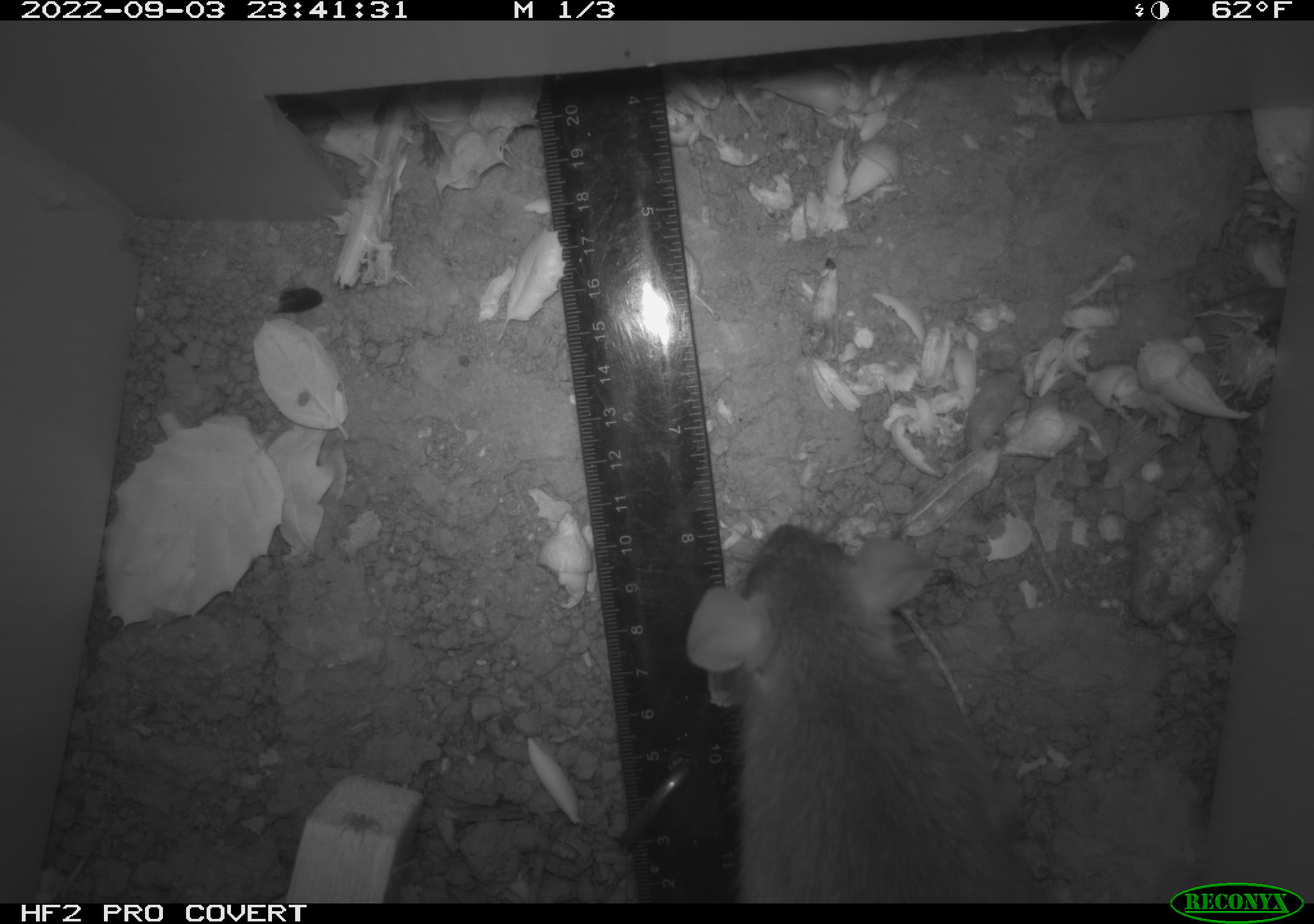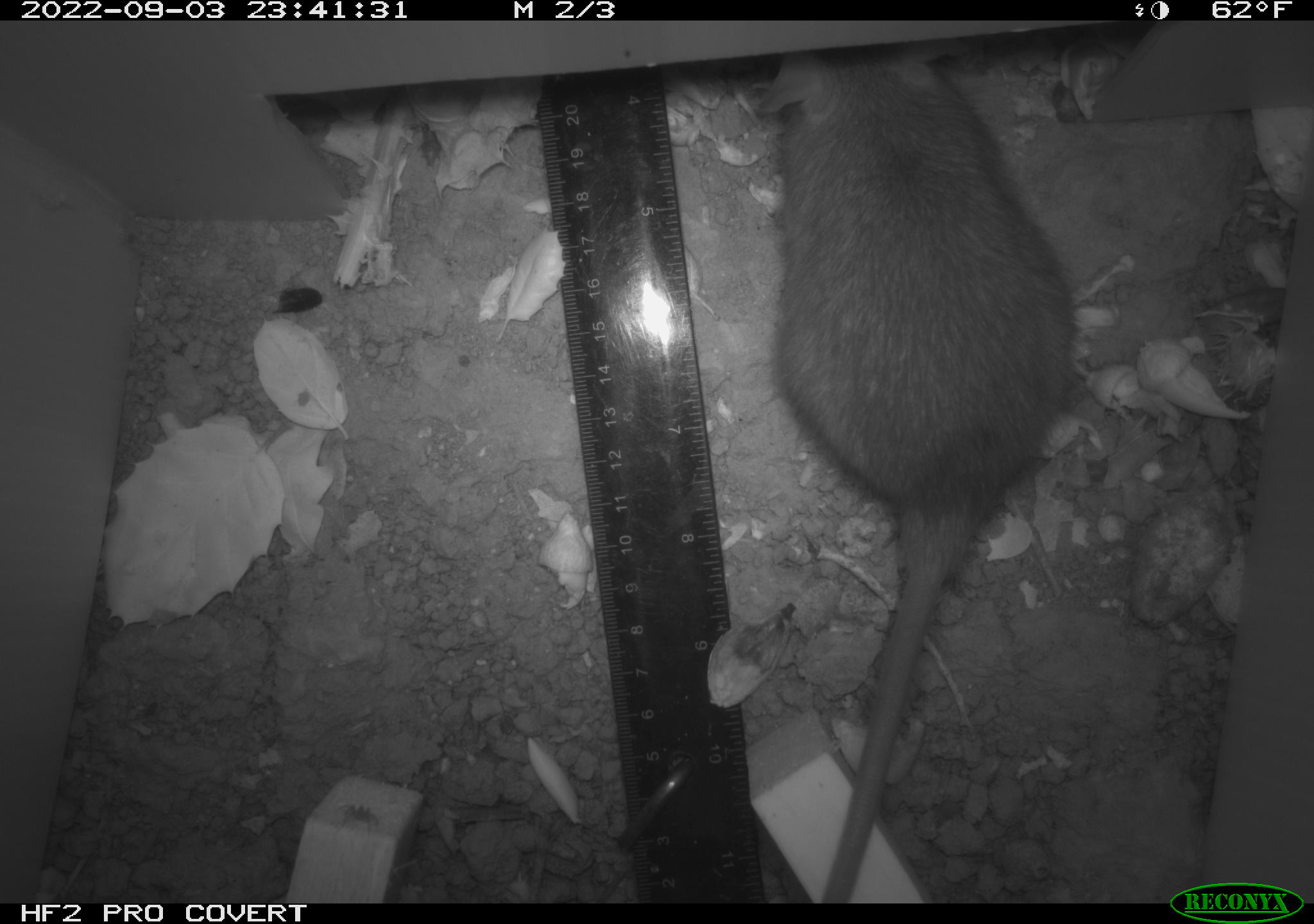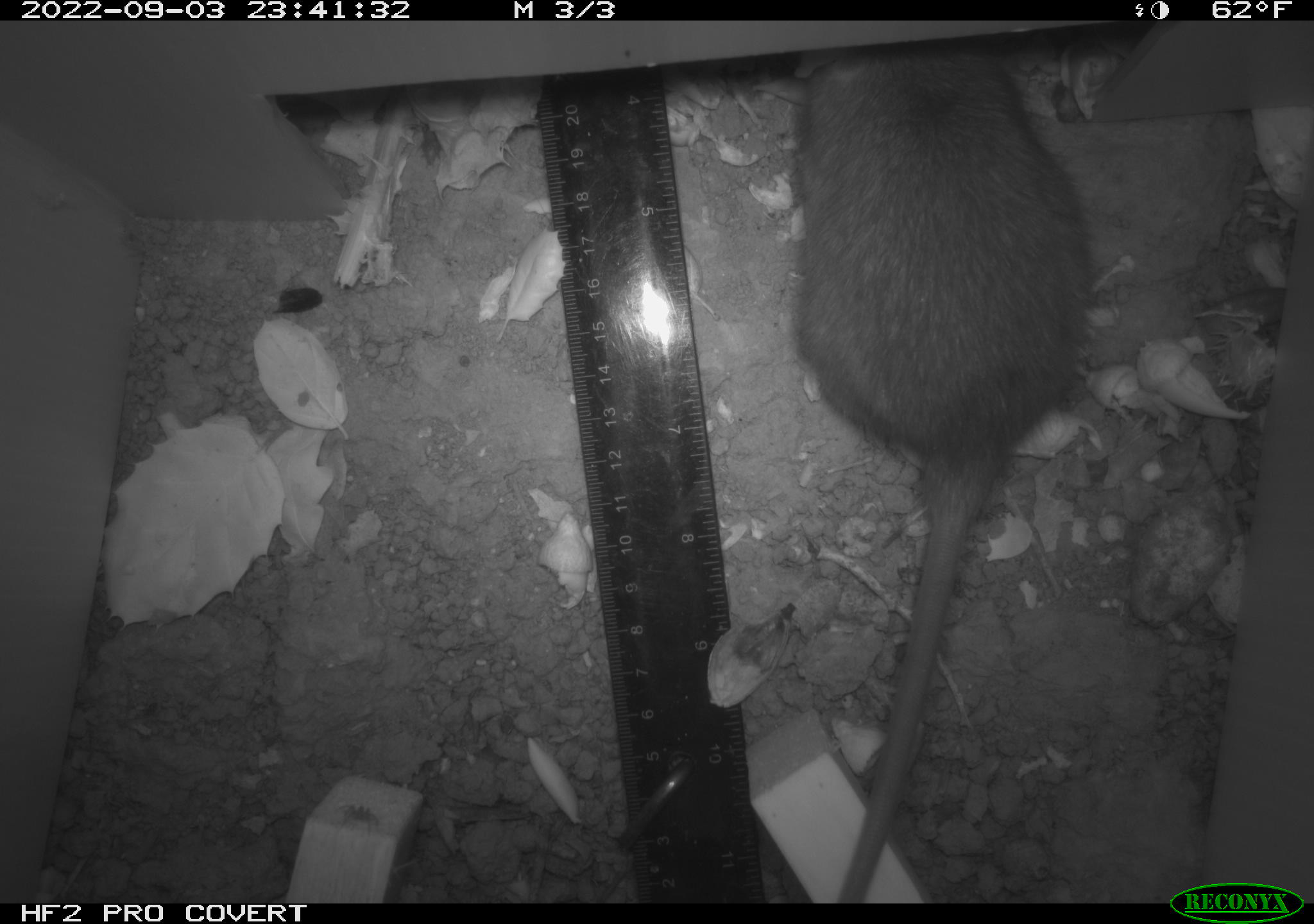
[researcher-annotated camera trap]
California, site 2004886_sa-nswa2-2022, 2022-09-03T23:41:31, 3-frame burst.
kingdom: Animalia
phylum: Chordata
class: Mammalia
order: Rodentia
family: Muridae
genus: Rattus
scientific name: Rattus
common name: rat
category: rattus species